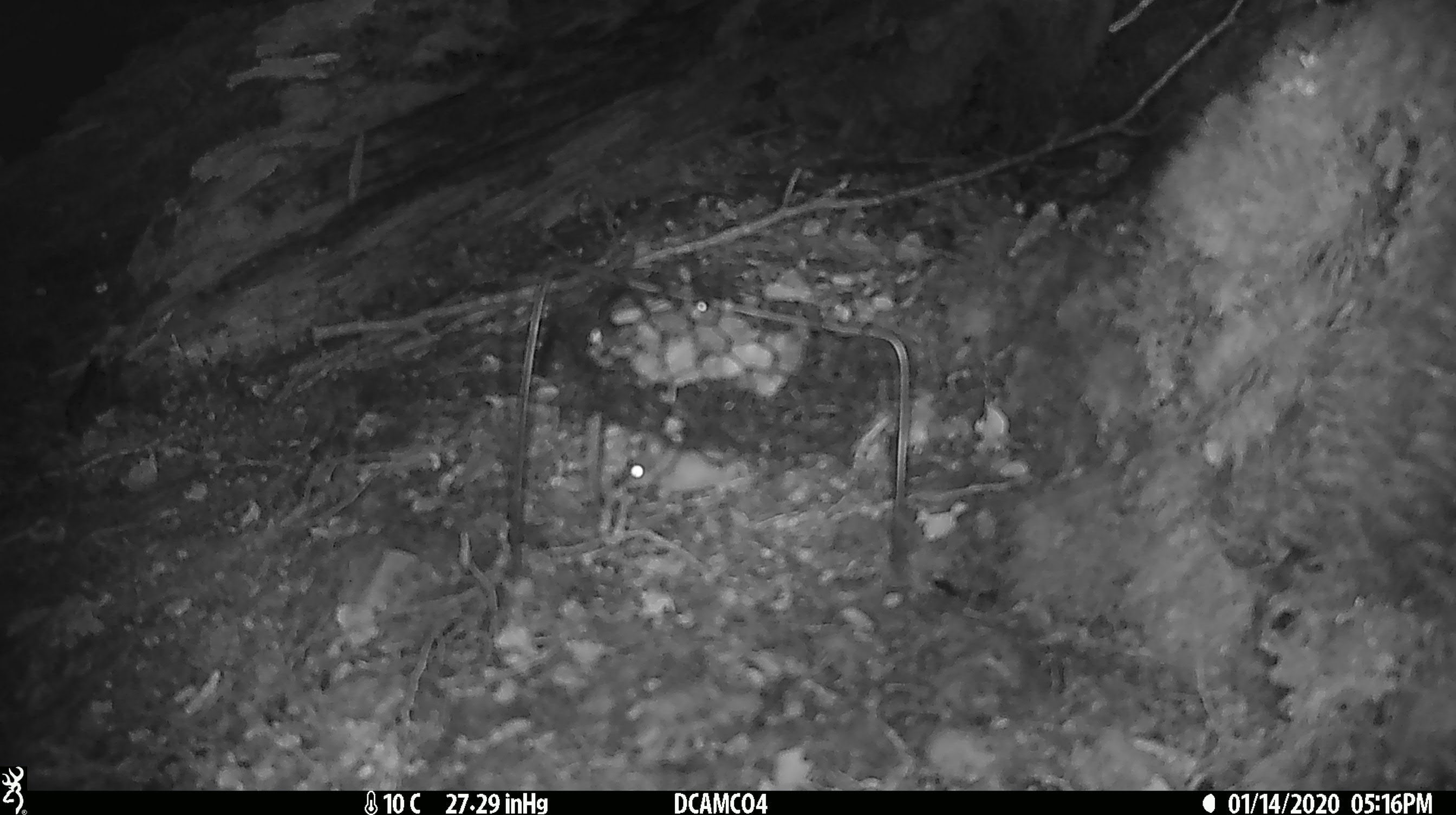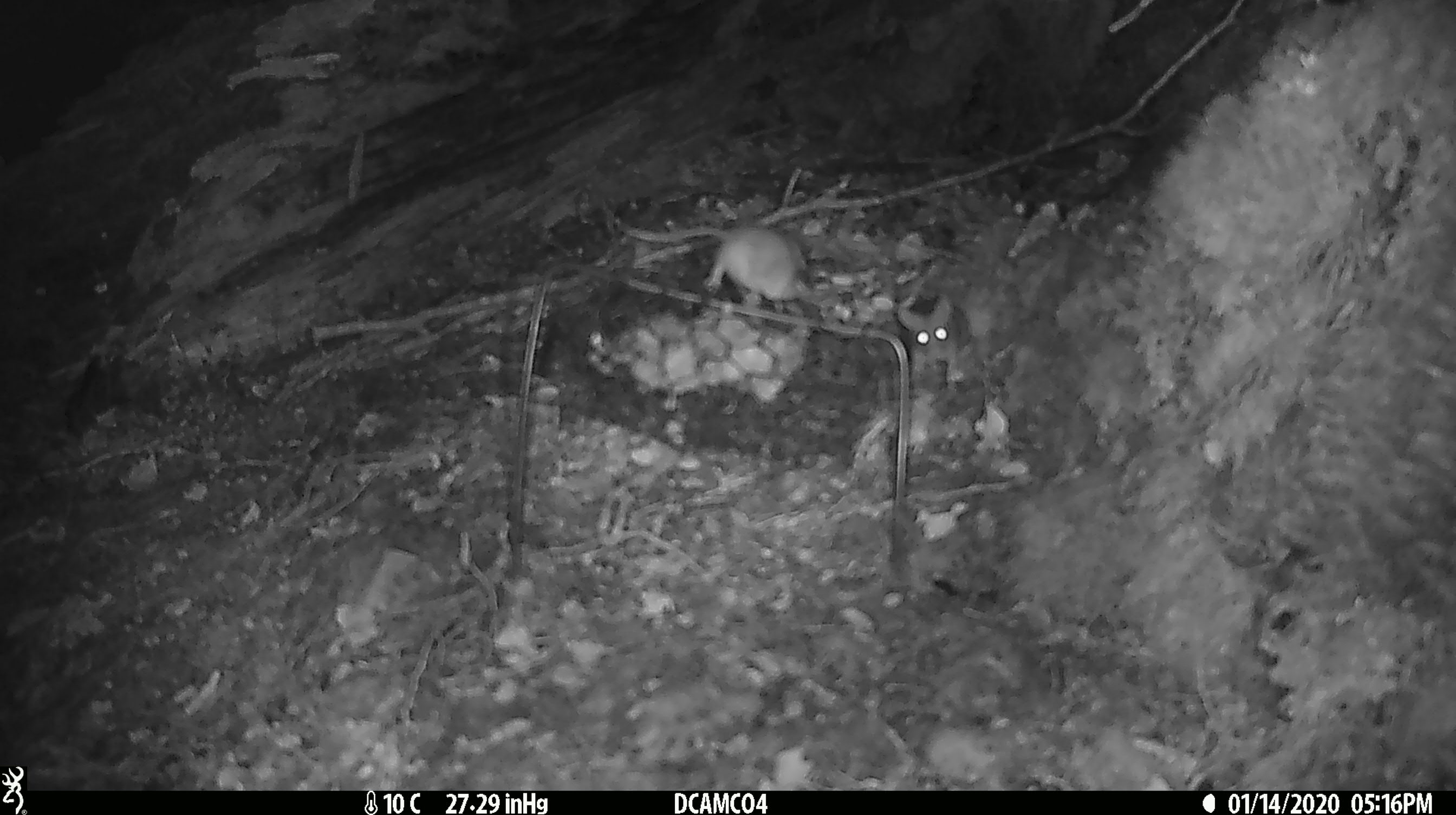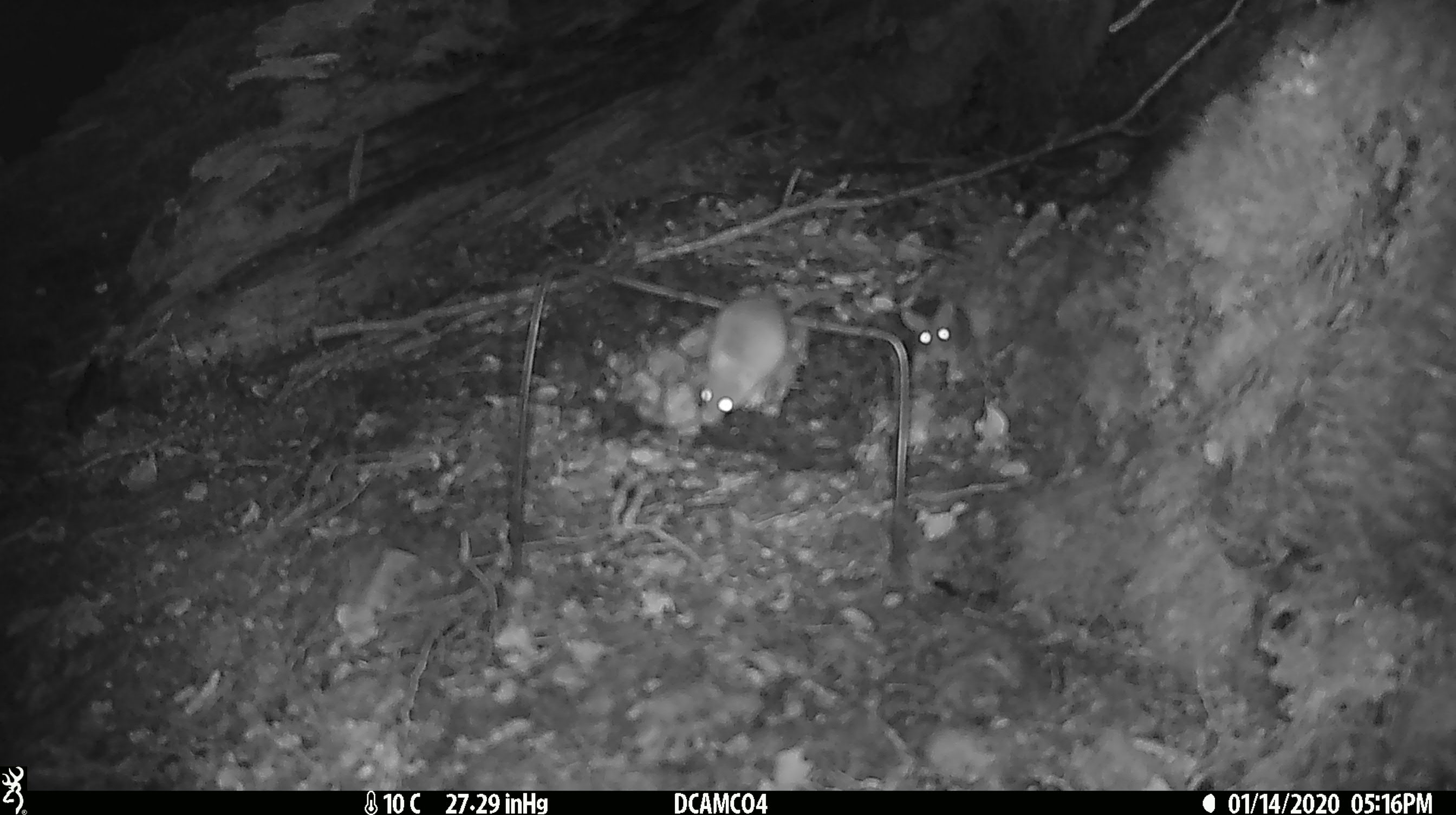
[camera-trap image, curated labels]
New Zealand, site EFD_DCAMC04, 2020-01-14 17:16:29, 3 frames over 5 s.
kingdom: Animalia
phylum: Chordata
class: Mammalia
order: Rodentia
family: Muridae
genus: Mus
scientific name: Mus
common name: mouse